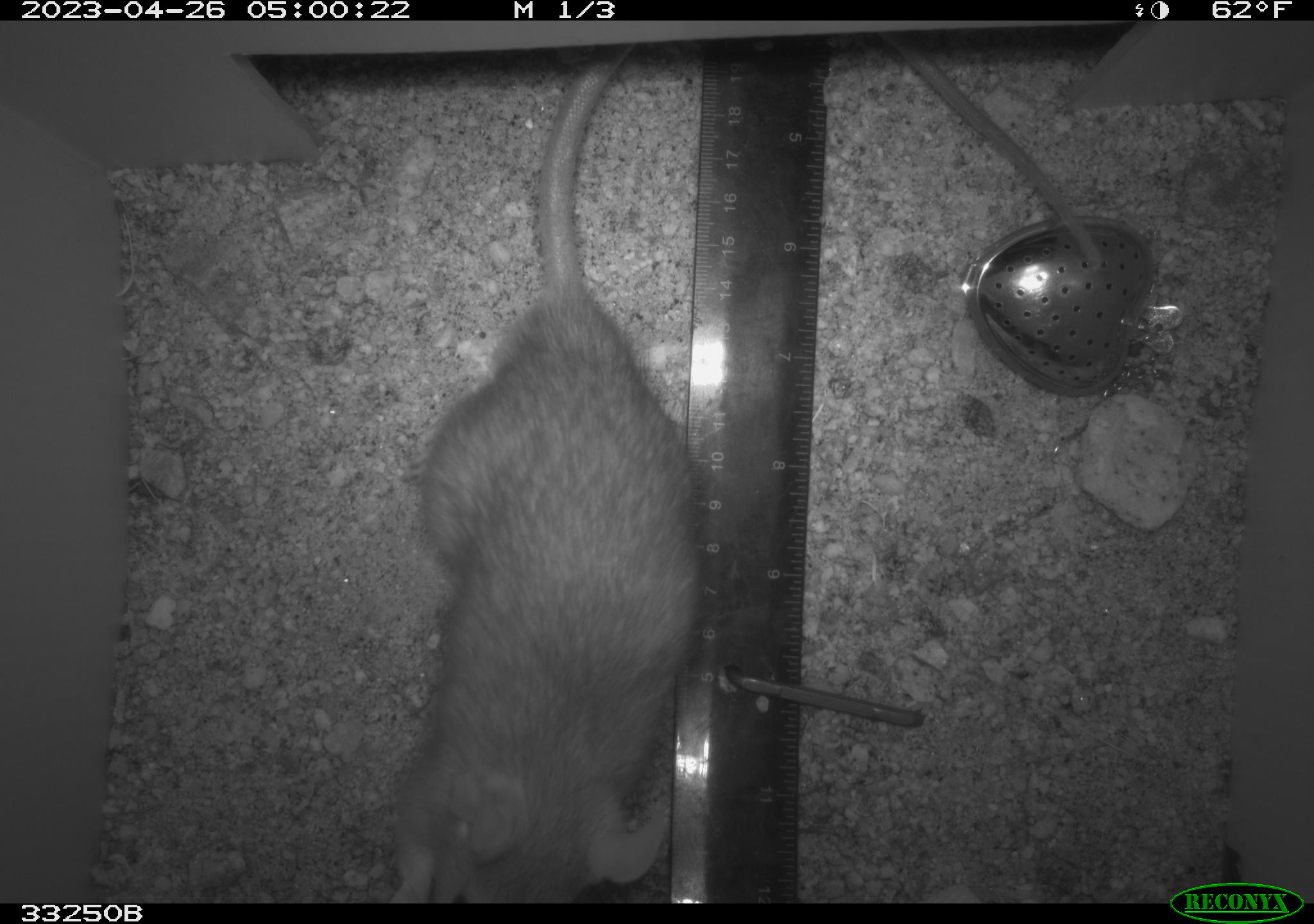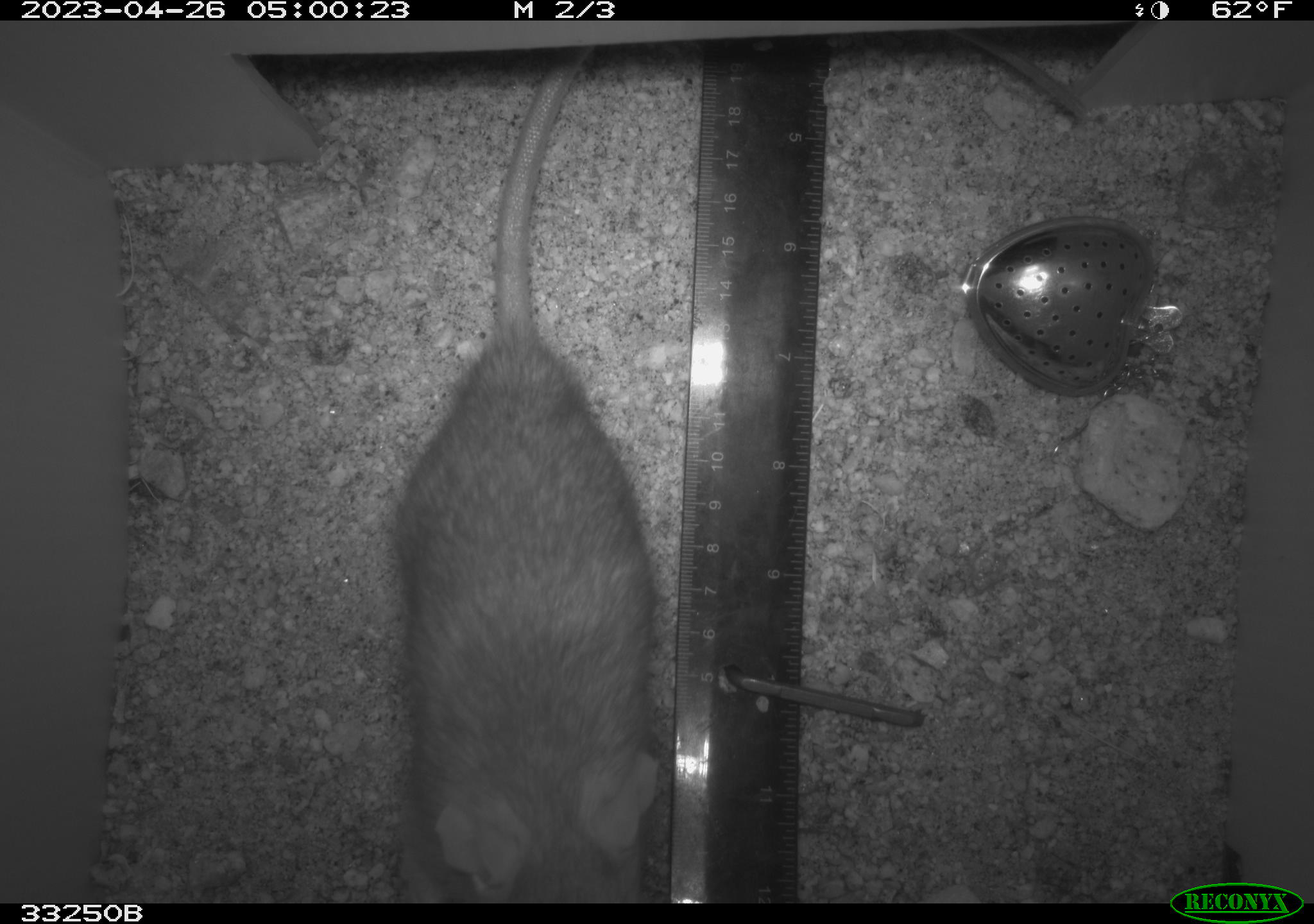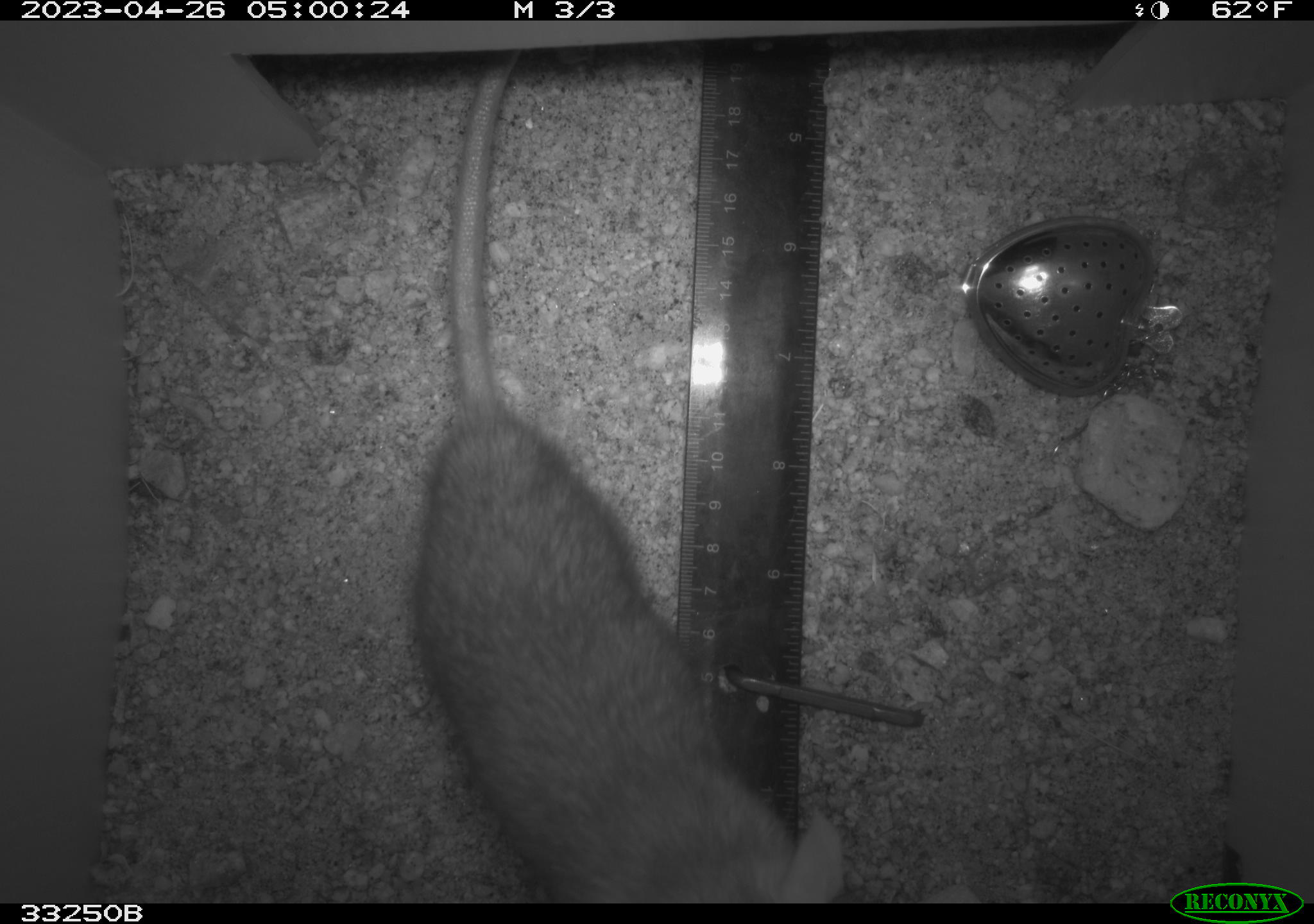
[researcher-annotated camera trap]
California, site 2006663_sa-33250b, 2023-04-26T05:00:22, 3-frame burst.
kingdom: Animalia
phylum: Chordata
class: Mammalia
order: Rodentia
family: Cricetidae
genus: Neotoma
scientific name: Neotoma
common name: pack rat or woodrat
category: neotoma species